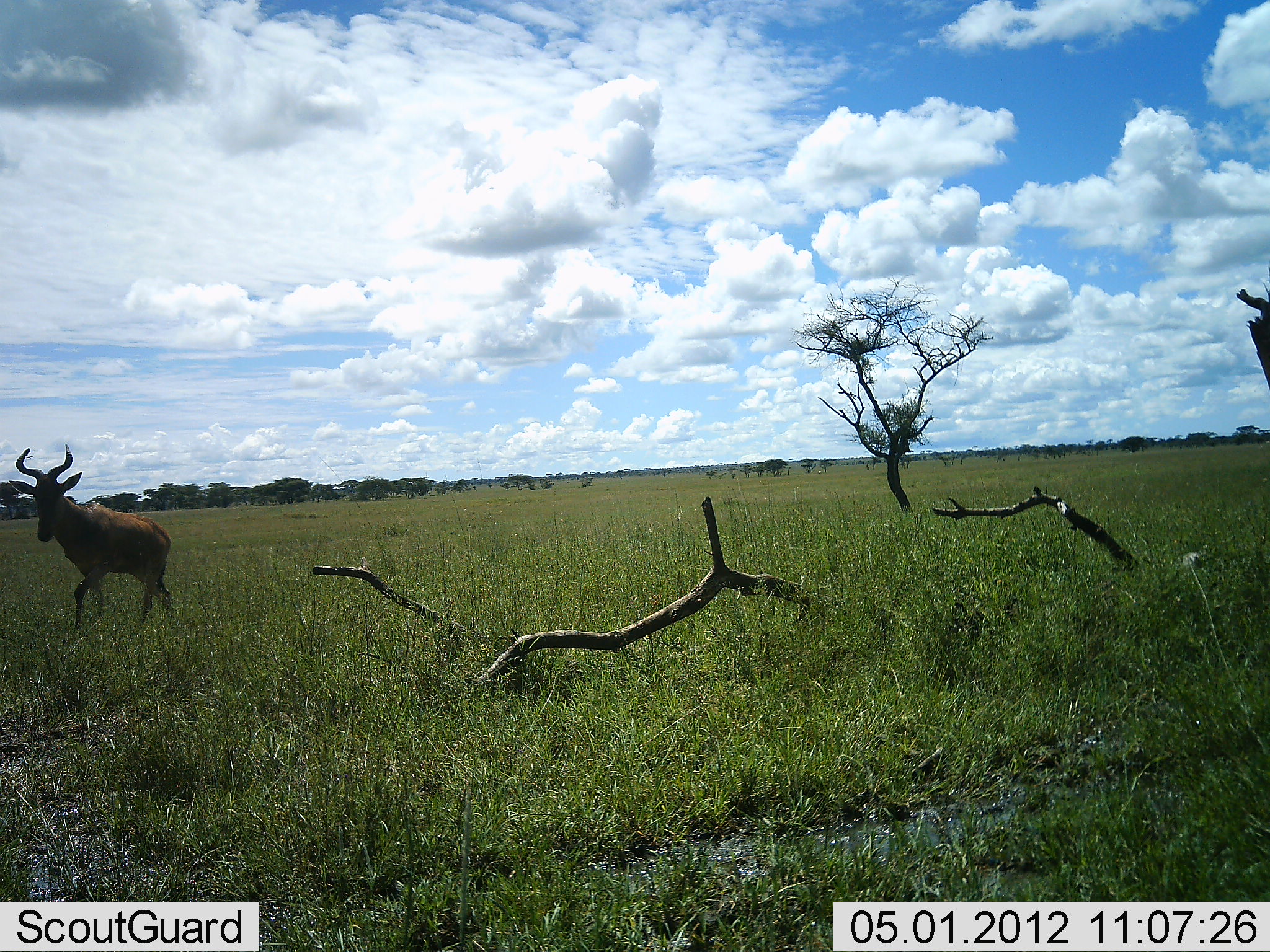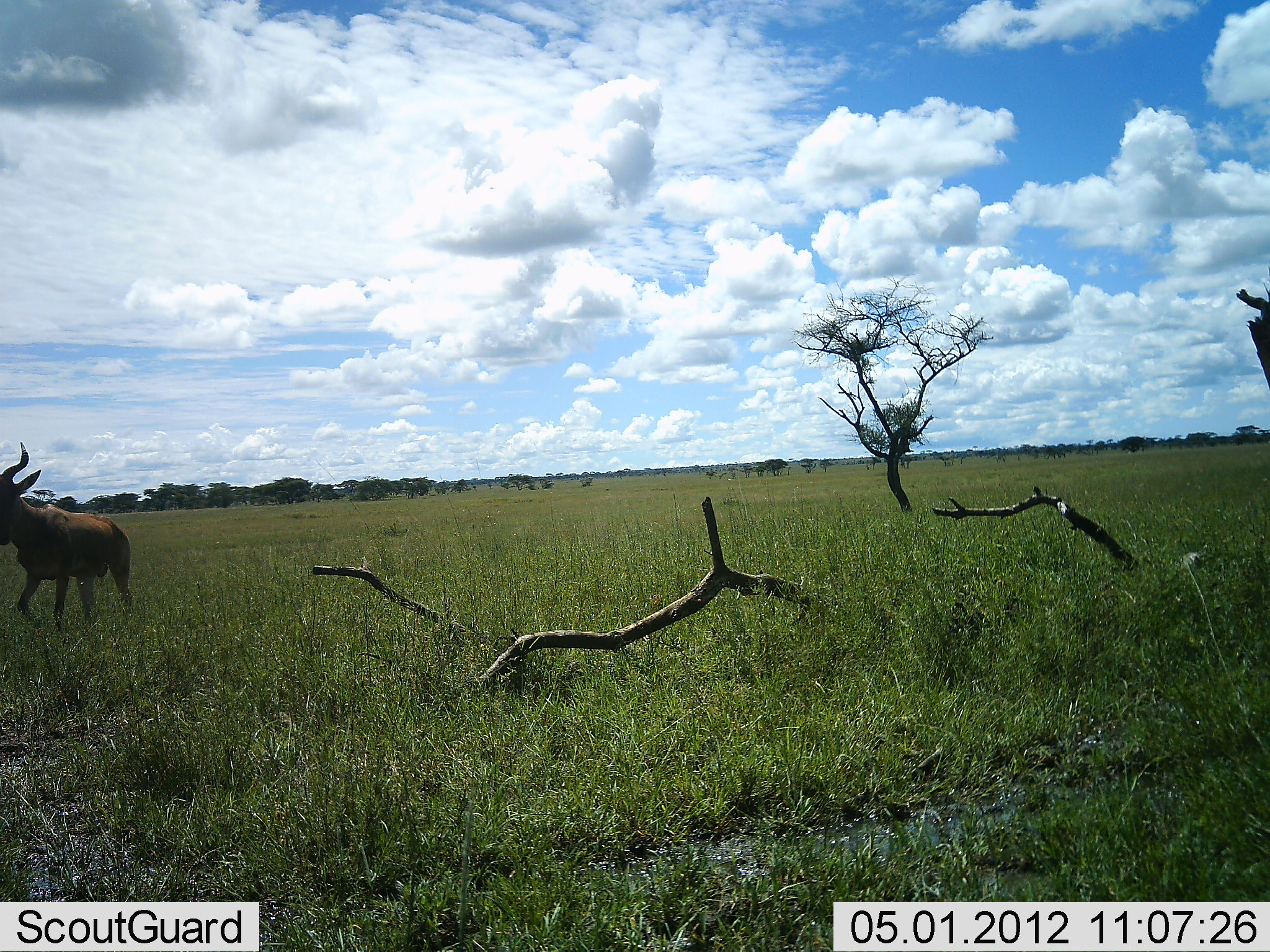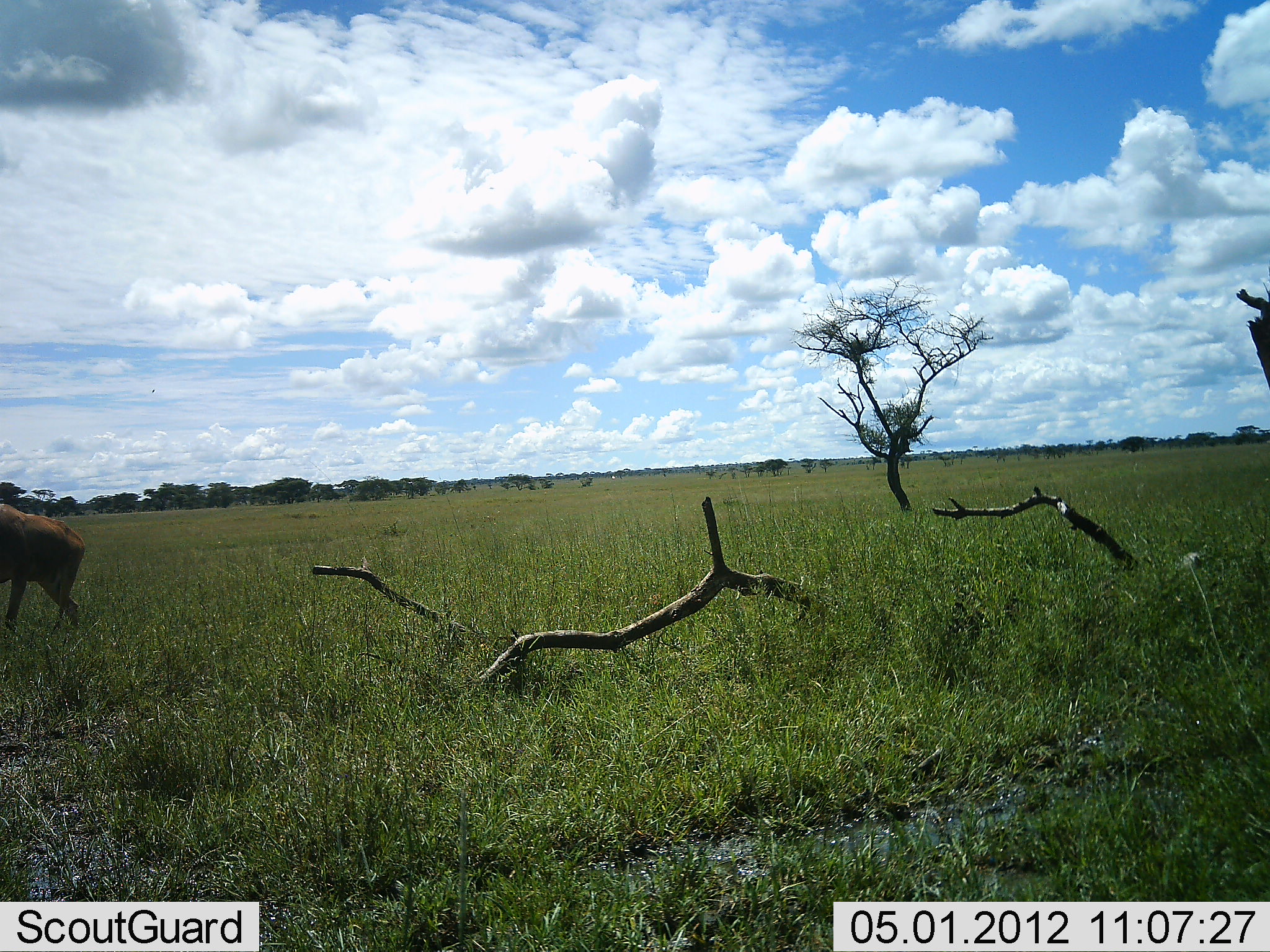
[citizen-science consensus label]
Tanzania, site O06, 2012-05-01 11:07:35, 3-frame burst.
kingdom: Animalia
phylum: Chordata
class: Mammalia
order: Artiodactyla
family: Bovidae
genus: Alcelaphus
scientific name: Alcelaphus buselaphus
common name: hartebeest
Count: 1.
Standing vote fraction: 8%.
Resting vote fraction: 0%.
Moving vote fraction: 100%.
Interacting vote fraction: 0%.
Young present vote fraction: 0%.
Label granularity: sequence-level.